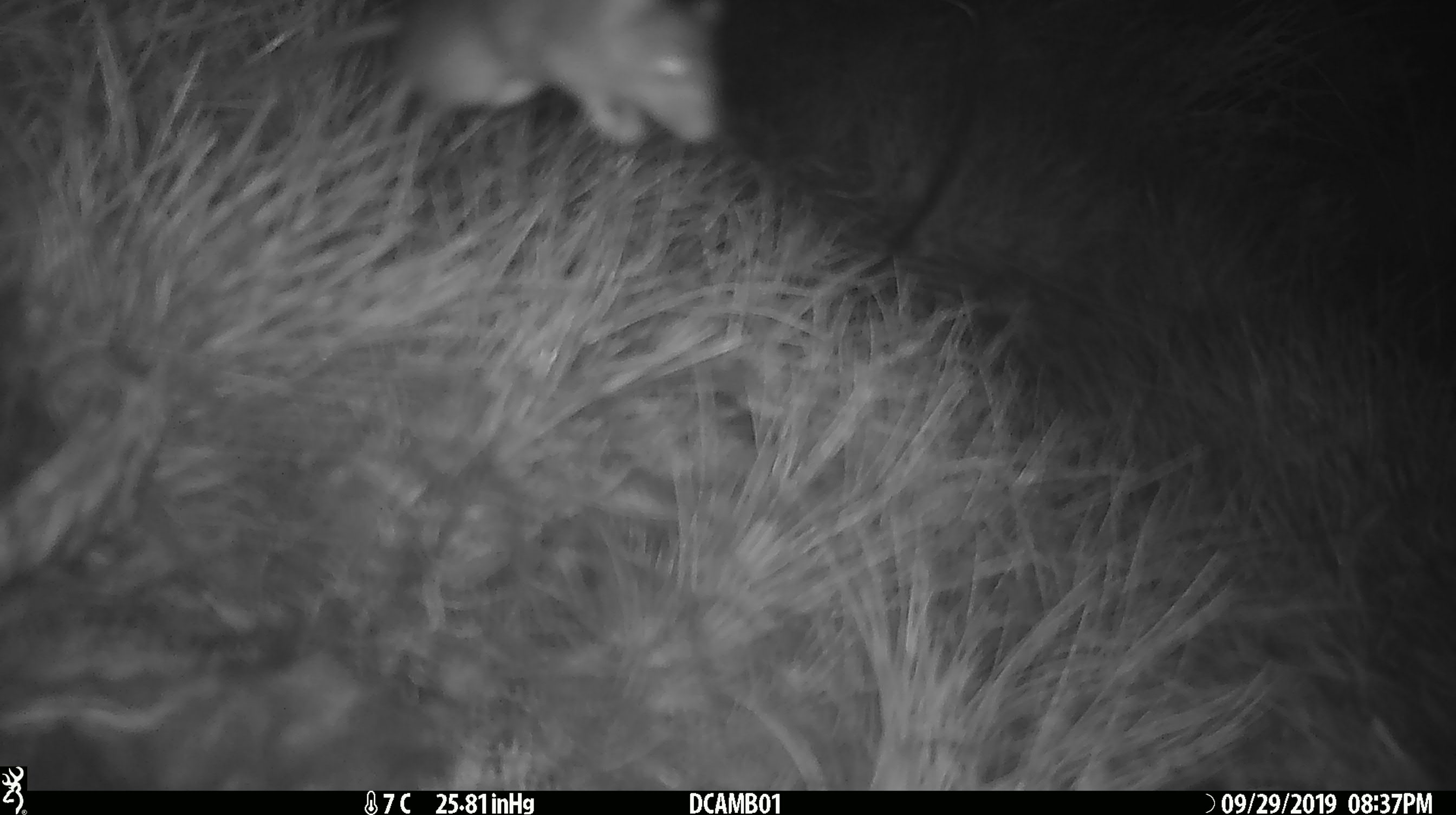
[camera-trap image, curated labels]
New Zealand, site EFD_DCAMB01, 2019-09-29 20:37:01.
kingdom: Animalia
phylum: Chordata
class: Mammalia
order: Rodentia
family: Muridae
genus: Mus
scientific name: Mus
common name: mouse